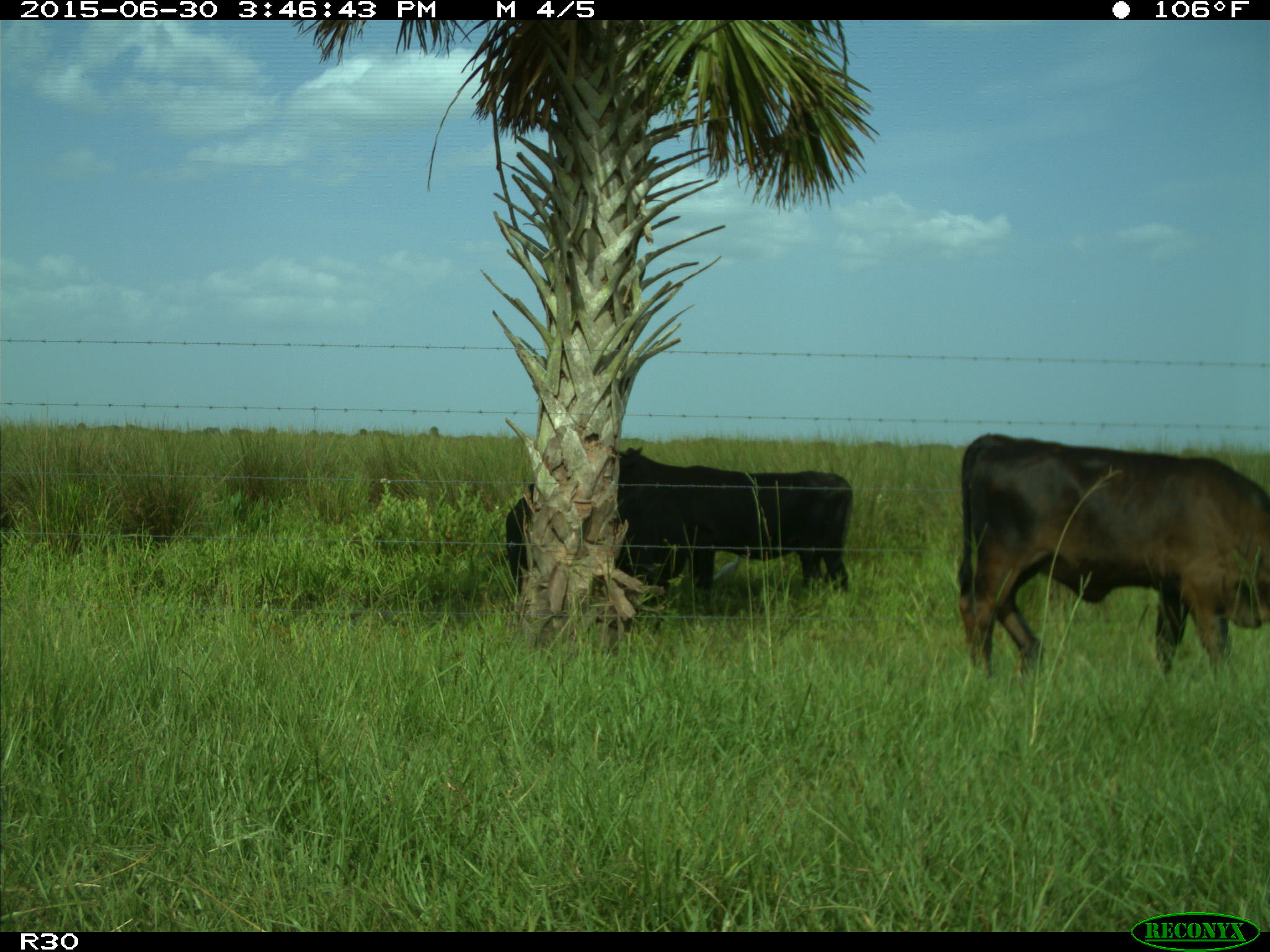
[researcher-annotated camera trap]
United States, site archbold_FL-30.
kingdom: Animalia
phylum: Chordata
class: Mammalia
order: Artiodactyla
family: Bovidae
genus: Bos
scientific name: Bos taurus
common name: domestic cow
Bos taurus (domestic cow).